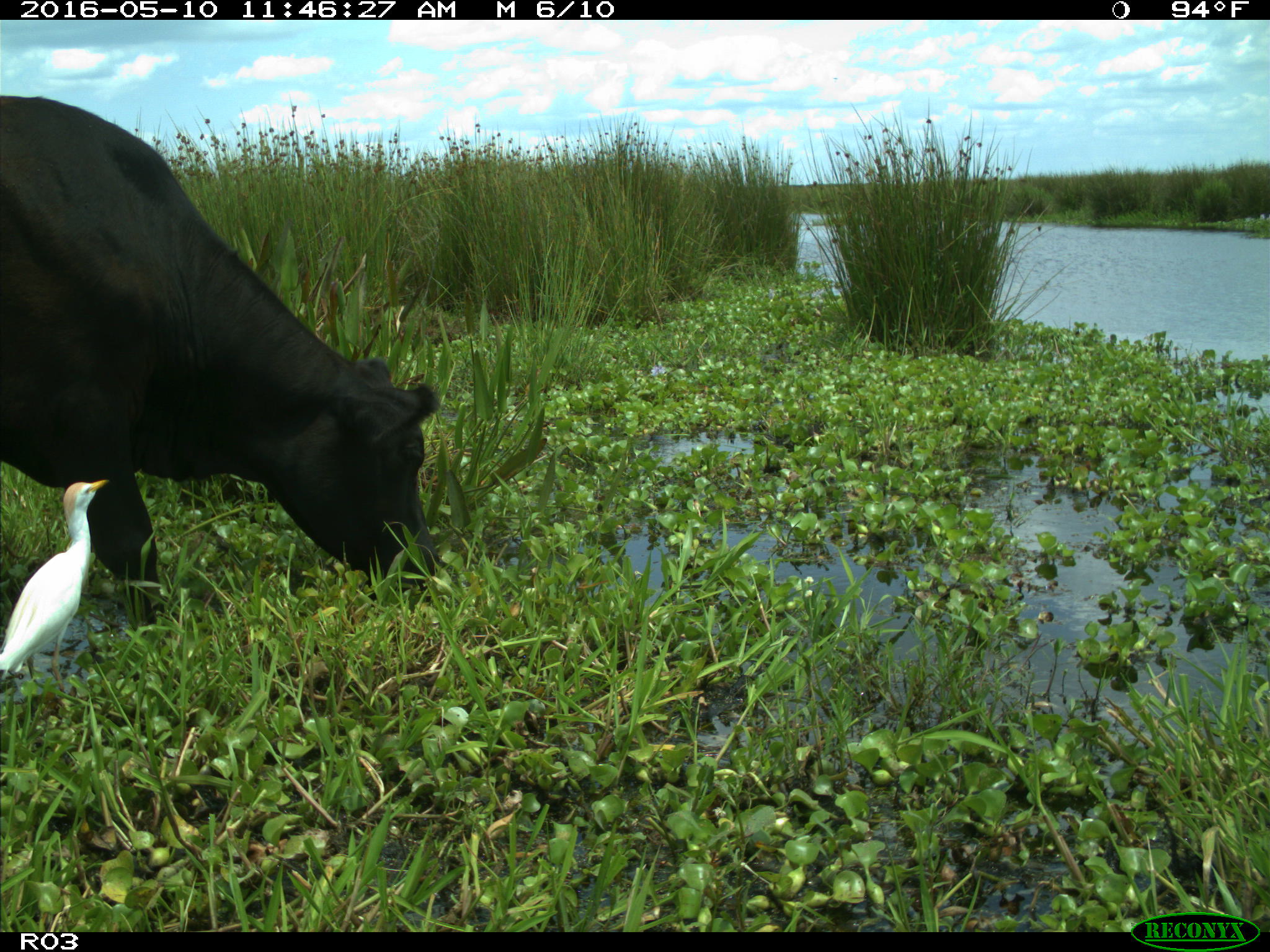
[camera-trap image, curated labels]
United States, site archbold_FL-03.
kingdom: Animalia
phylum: Chordata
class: Mammalia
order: Artiodactyla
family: Bovidae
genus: Bos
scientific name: Bos taurus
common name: domestic cow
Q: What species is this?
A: Bos taurus (domestic cow).